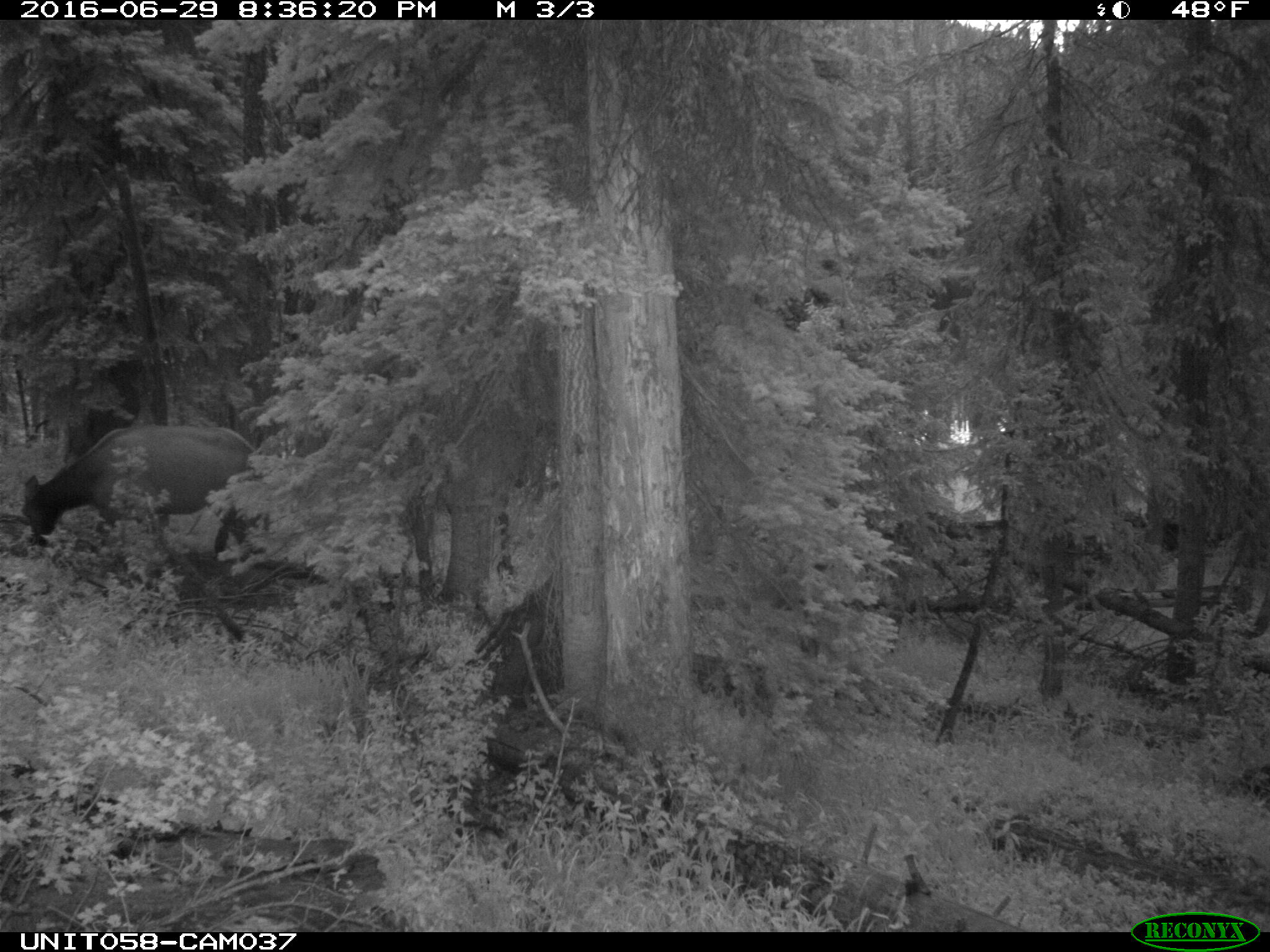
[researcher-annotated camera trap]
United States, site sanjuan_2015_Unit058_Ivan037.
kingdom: Animalia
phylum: Chordata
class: Mammalia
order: Artiodactyla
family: Cervidae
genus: Cervus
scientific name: Cervus elaphus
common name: red deer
Cervus elaphus (red deer).